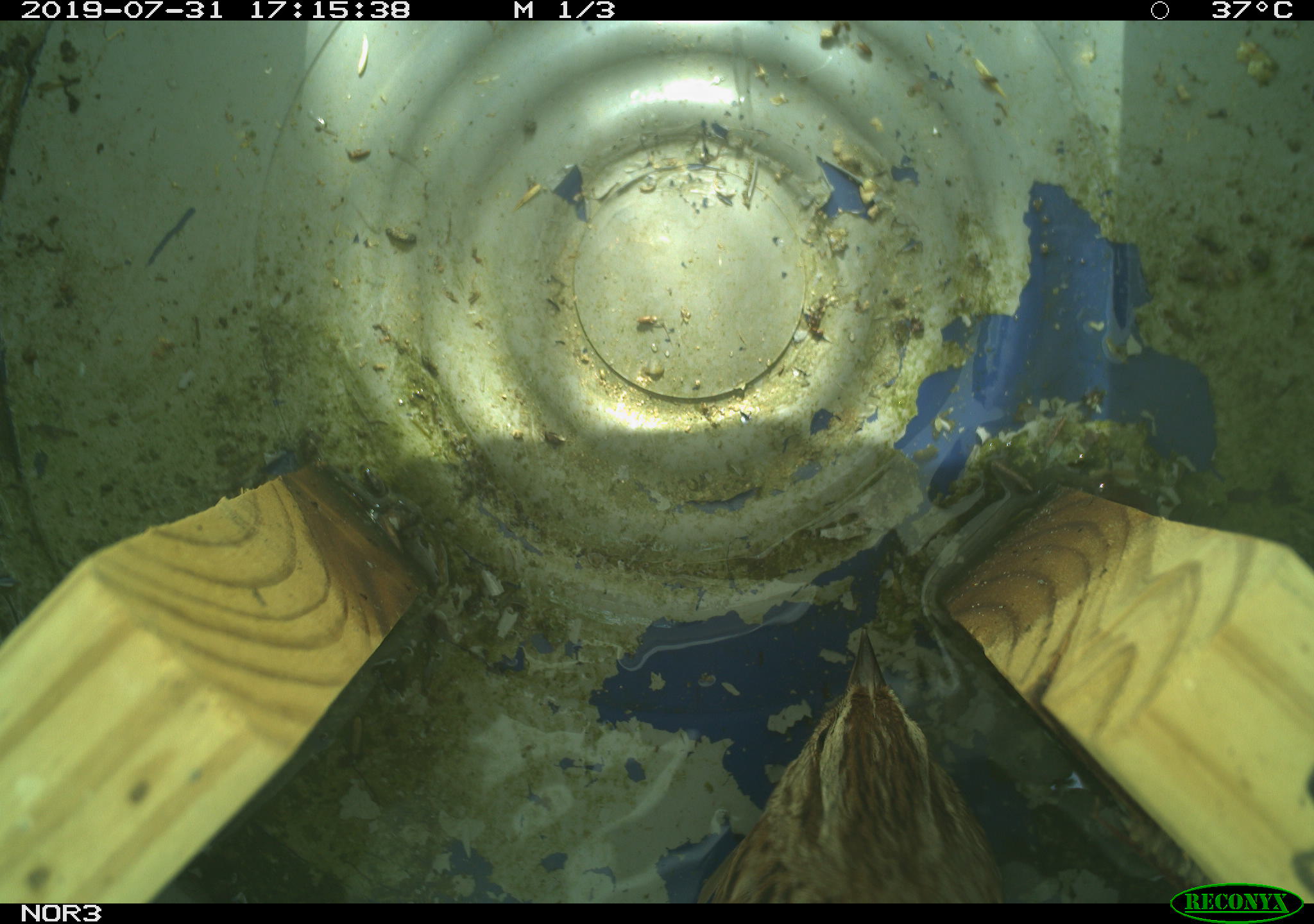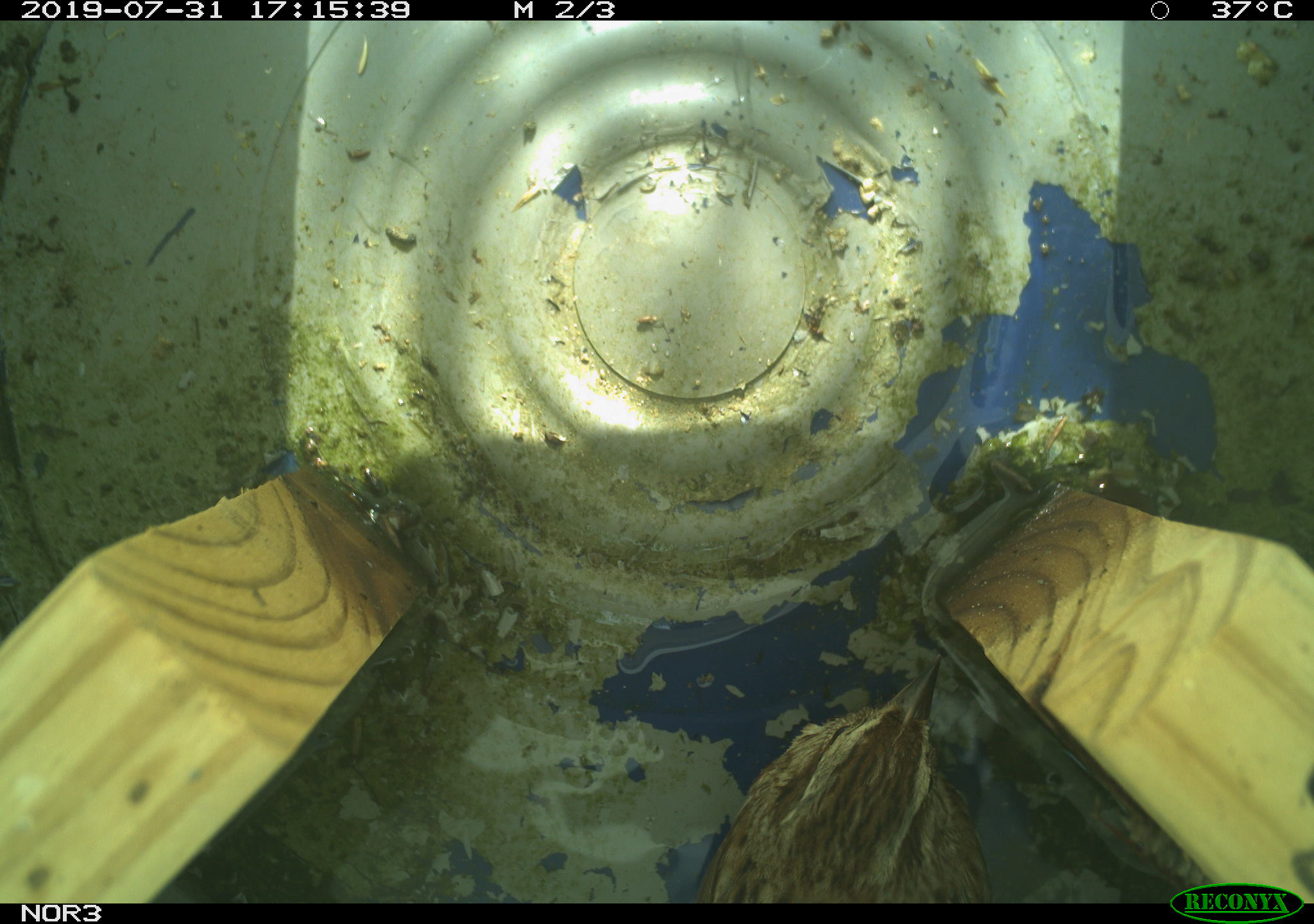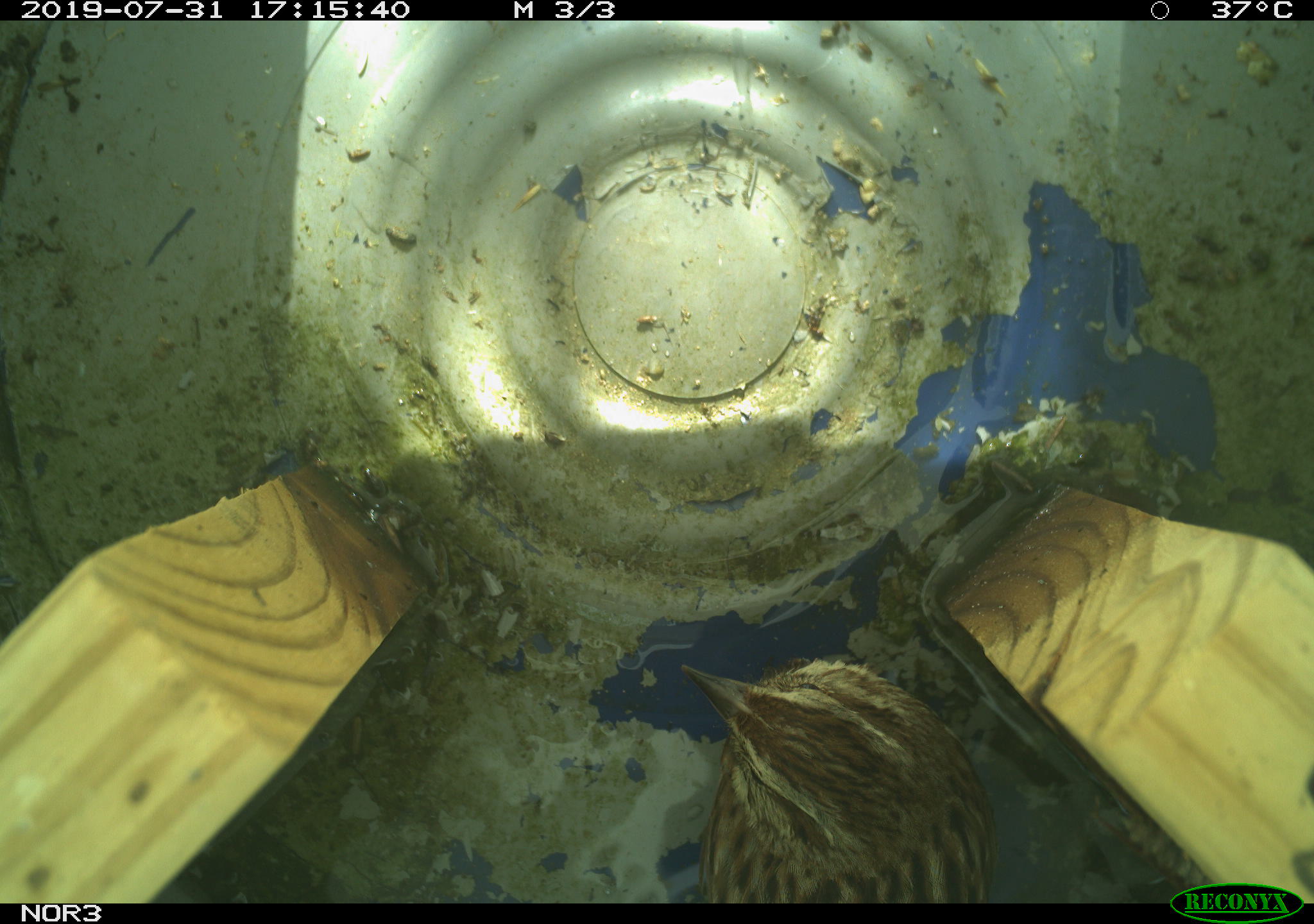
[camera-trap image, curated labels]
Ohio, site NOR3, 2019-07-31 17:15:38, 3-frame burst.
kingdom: Animalia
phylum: Chordata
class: Aves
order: Passeriformes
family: Passerellidae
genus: Melospiza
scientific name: Melospiza melodia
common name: song sparrow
Song sparrow (Melospiza melodia).